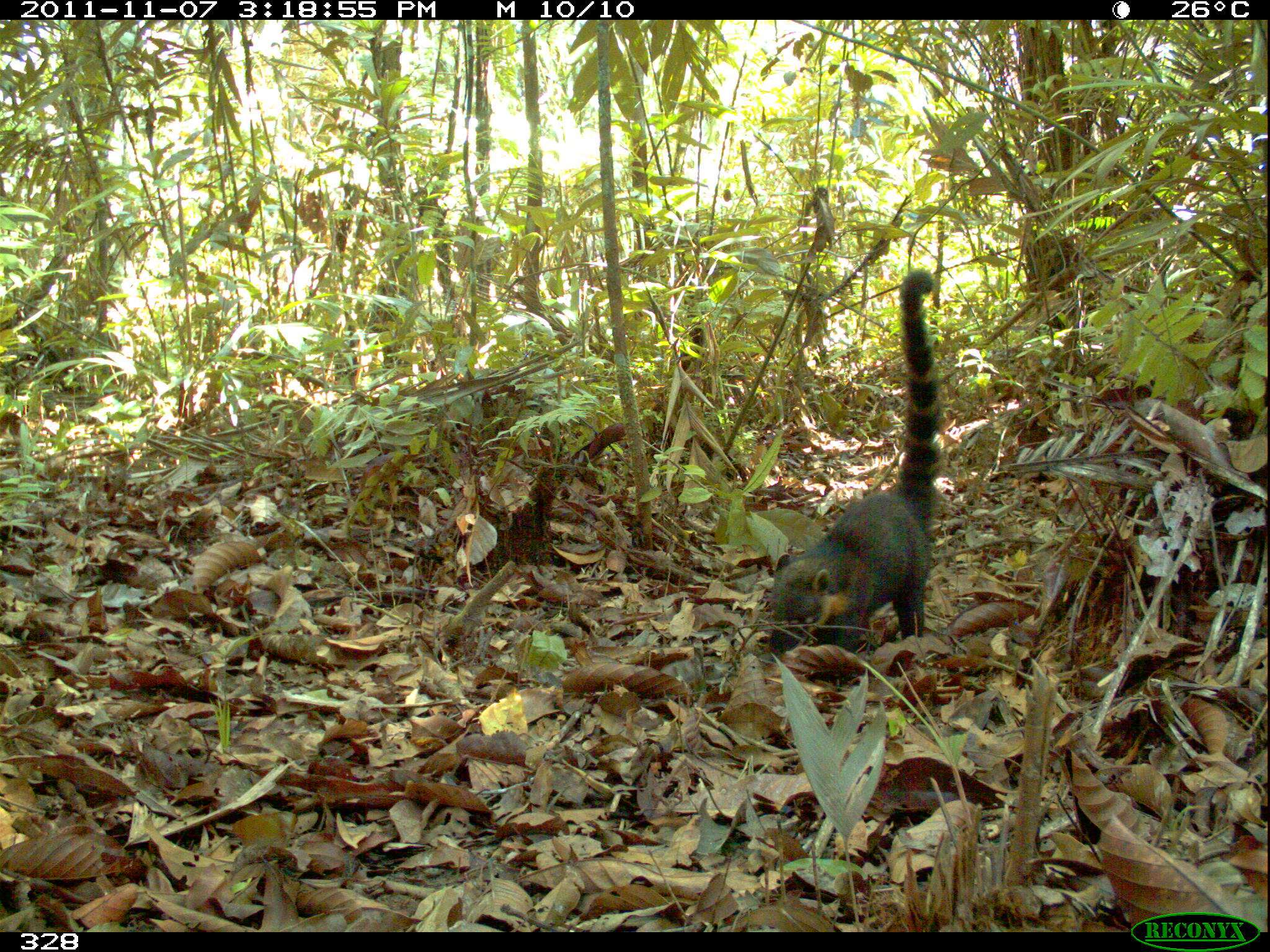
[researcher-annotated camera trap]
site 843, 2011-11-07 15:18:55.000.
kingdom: Animalia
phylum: Chordata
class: Mammalia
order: Carnivora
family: Procyonidae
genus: Nasua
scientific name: Nasua nasua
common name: south american coati